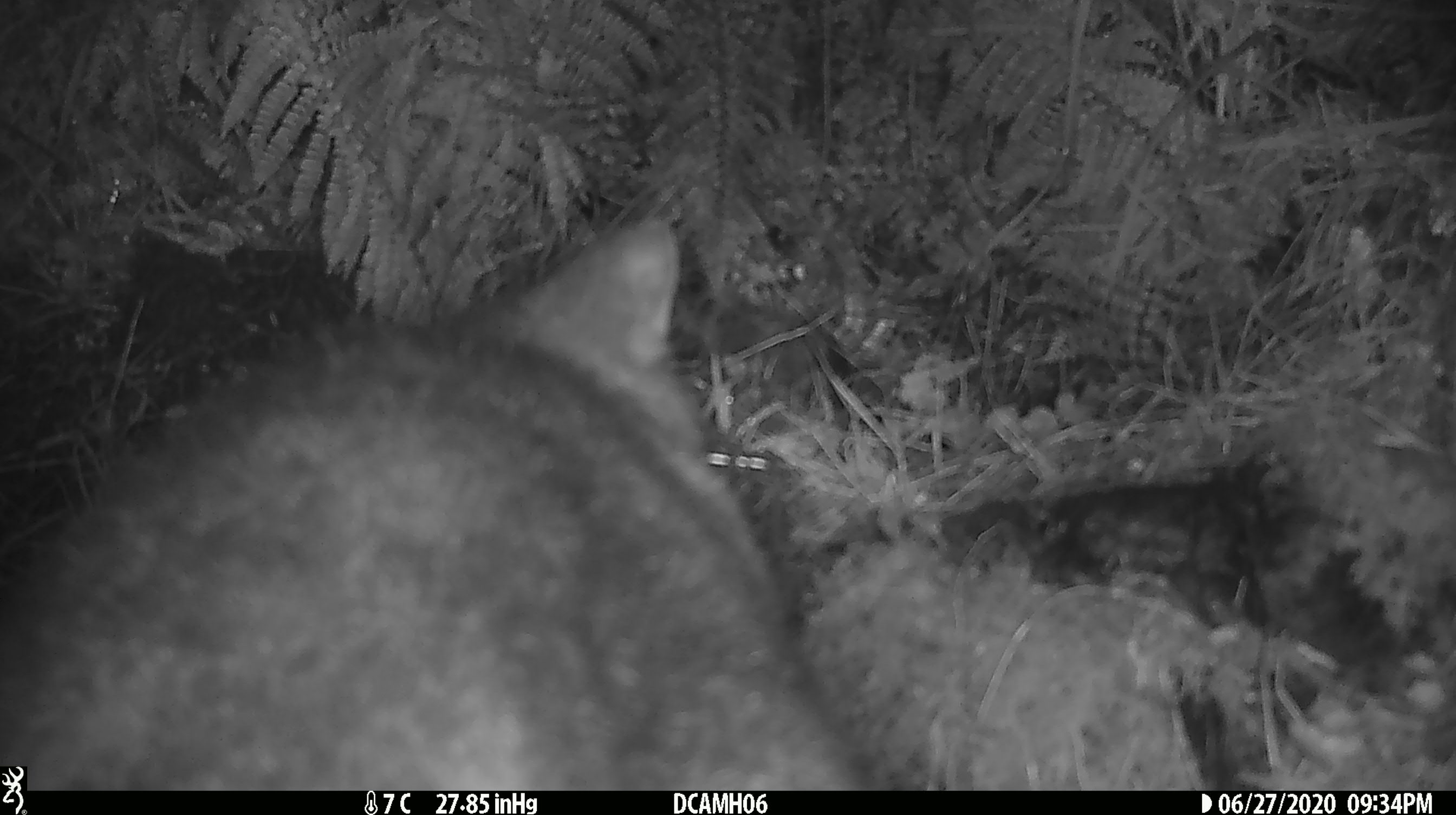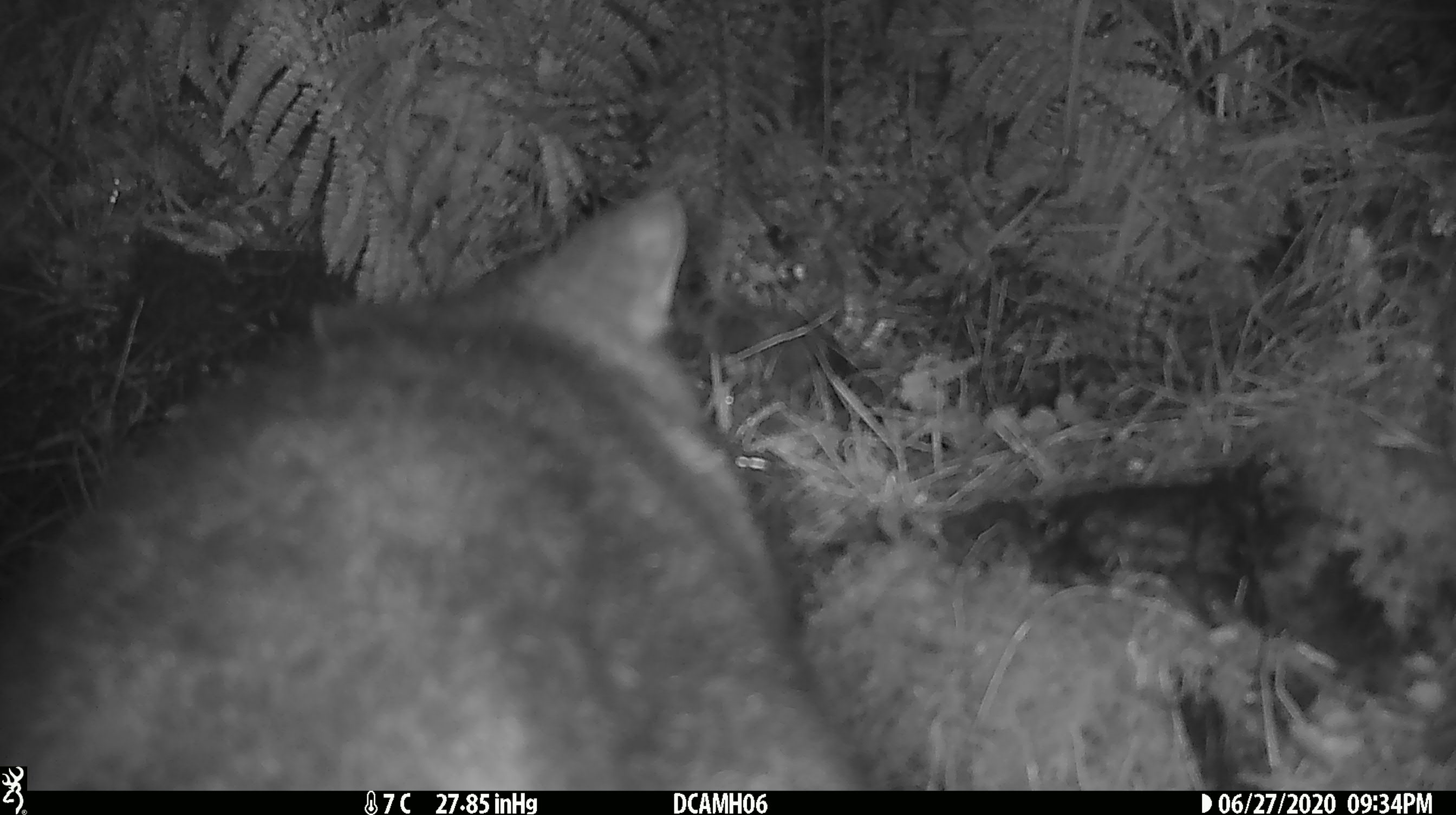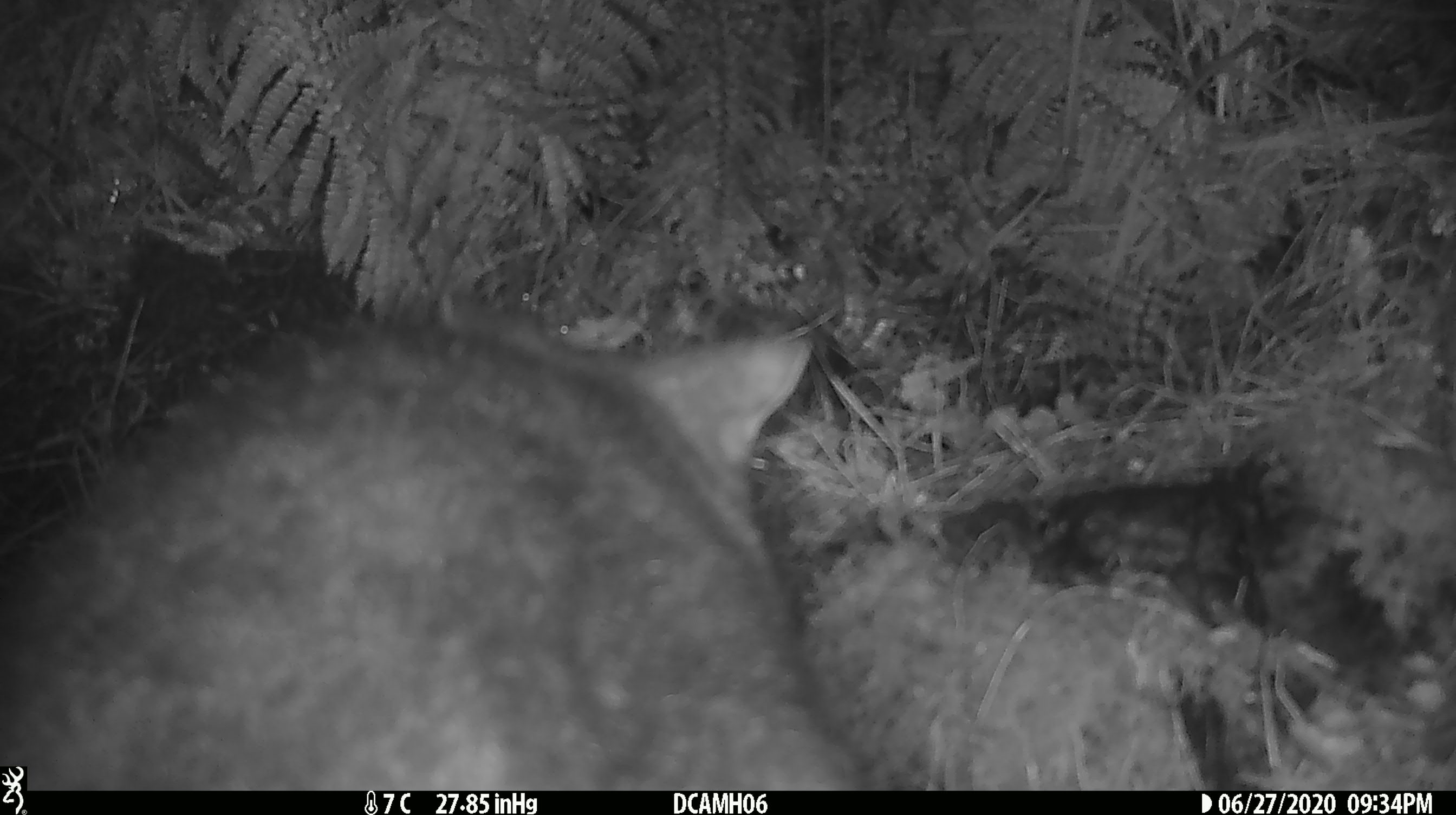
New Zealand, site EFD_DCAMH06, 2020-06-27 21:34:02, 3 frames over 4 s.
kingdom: Animalia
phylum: Chordata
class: Mammalia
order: Diprotodontia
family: Phalangeridae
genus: Trichosurus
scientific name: Trichosurus vulpecula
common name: common brushtail possum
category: possum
Possum (common brushtail possum) (Trichosurus vulpecula).